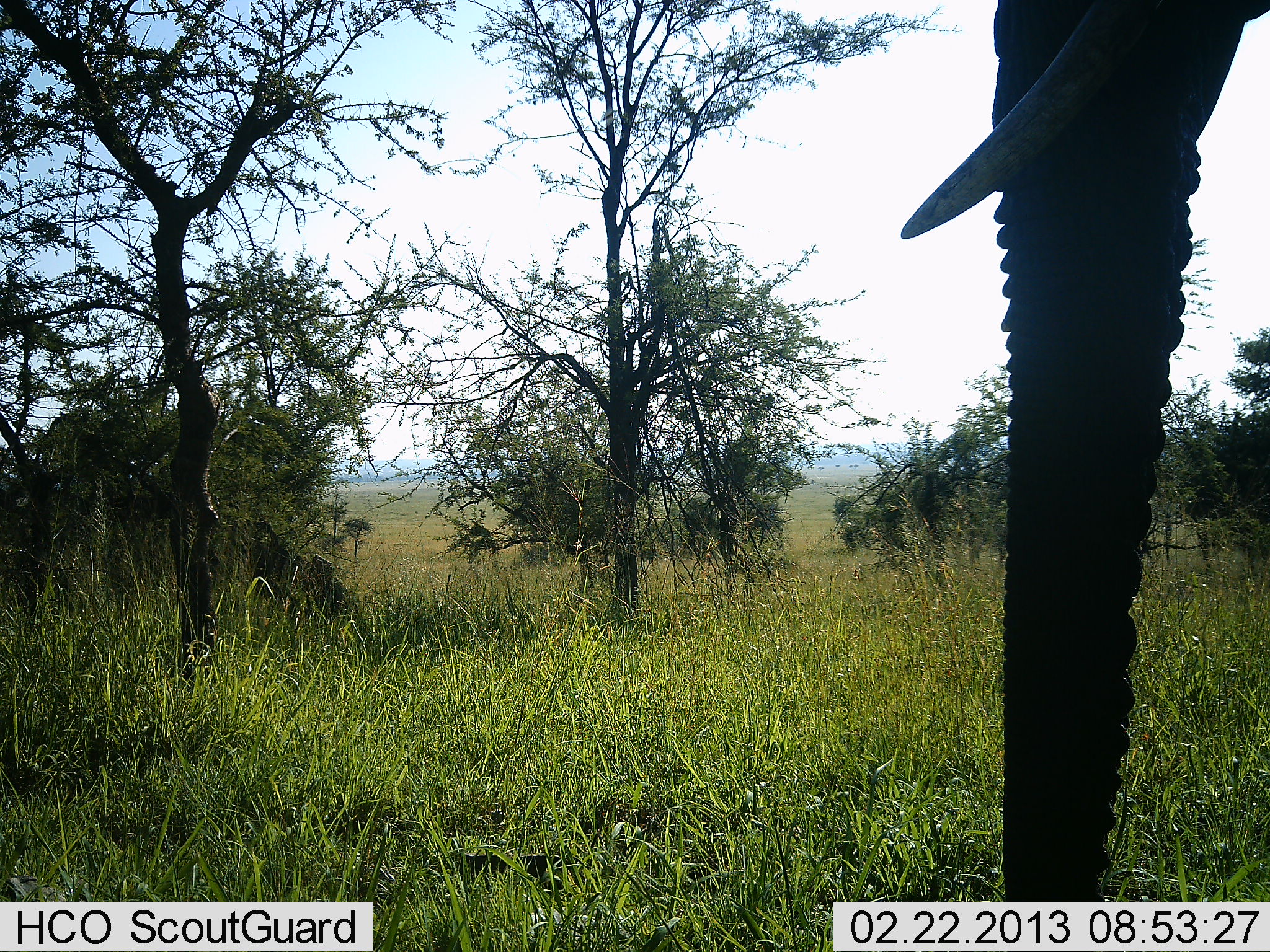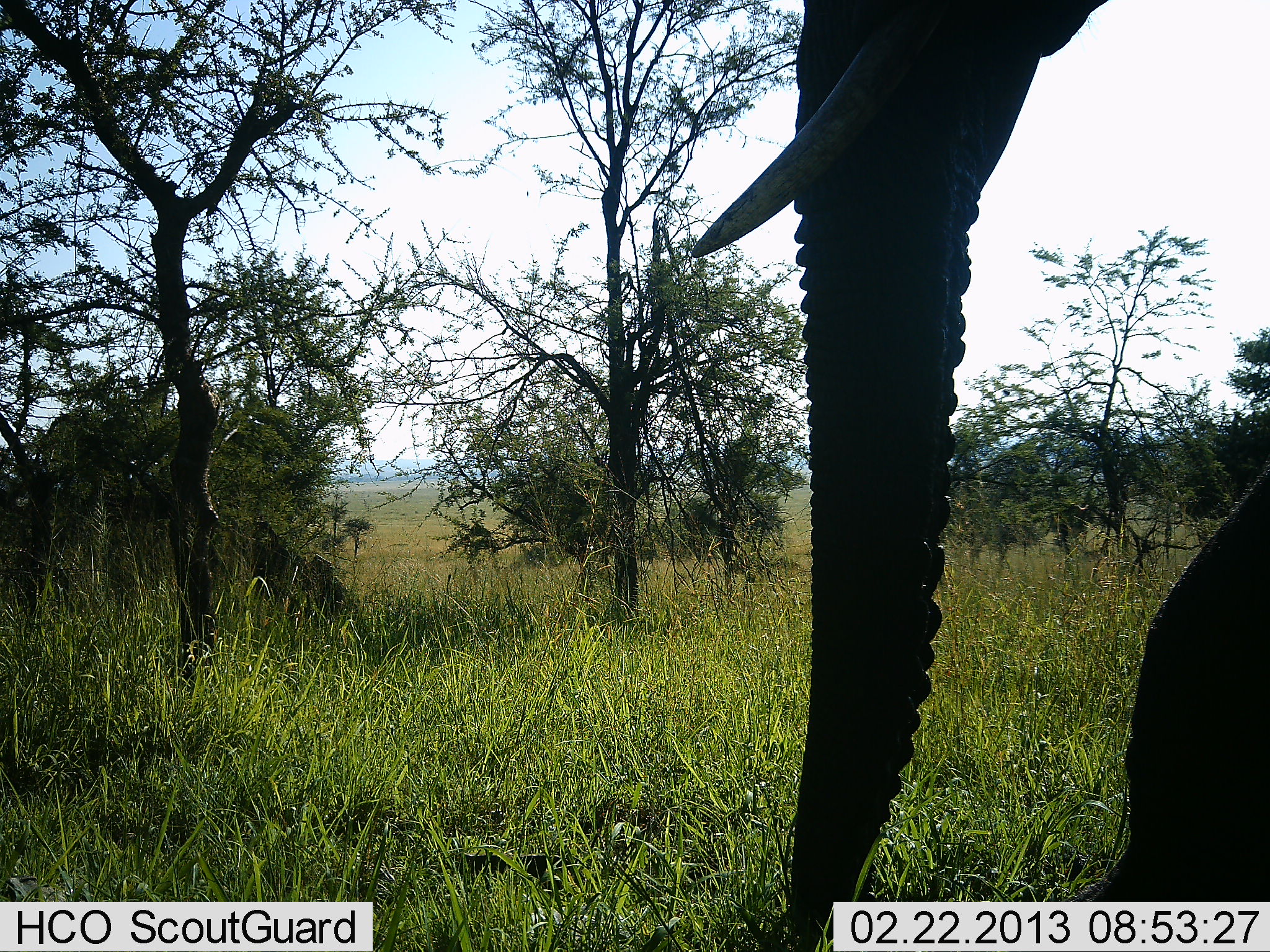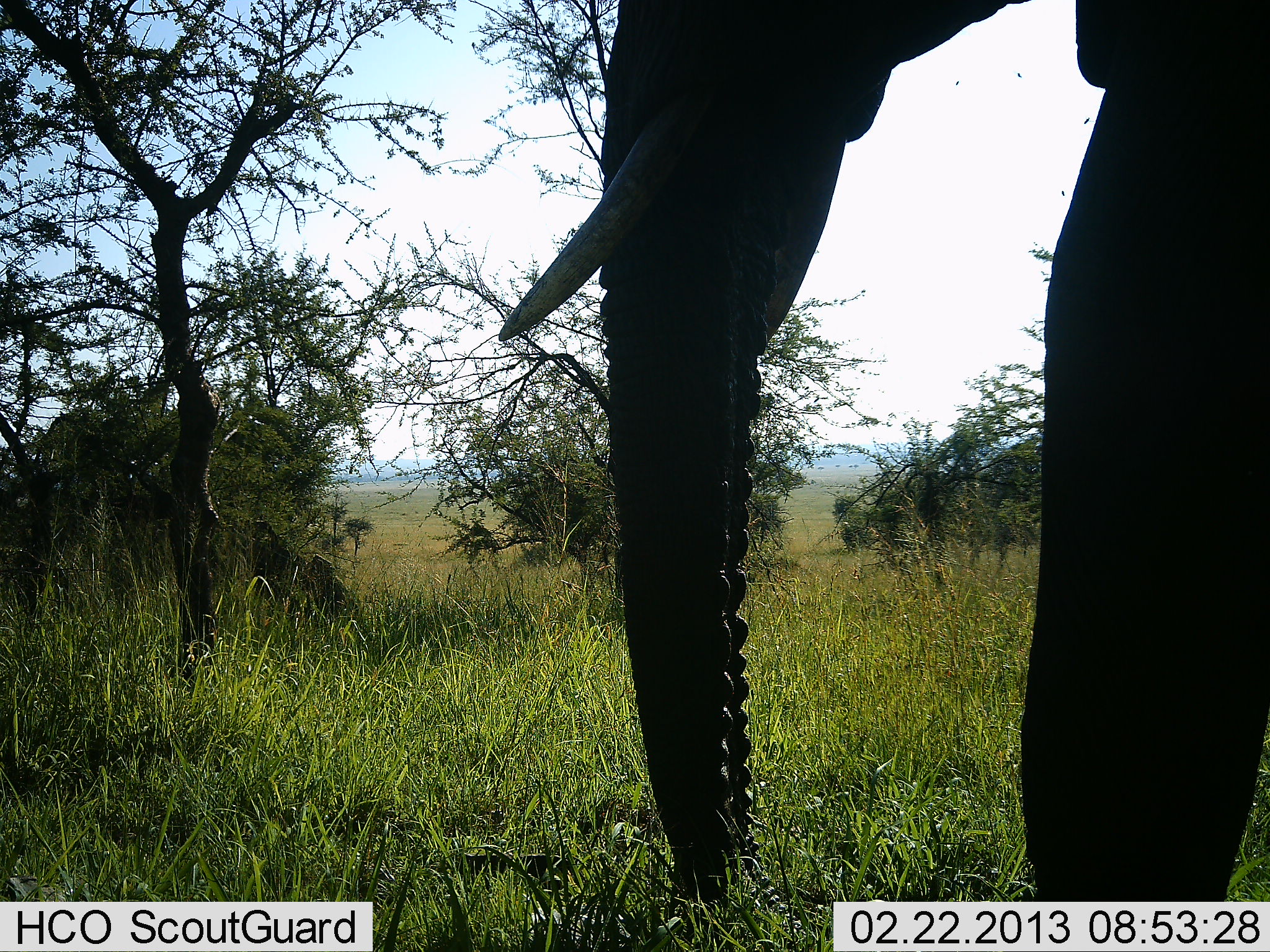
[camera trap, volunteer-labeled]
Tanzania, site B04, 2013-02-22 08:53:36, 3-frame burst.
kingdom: Animalia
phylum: Chordata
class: Mammalia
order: Proboscidea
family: Elephantidae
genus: Loxodonta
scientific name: Loxodonta africana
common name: african bush elephant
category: elephant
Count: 1.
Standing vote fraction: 96%.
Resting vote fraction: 0%.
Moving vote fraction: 4%.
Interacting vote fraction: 0%.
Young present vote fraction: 0%.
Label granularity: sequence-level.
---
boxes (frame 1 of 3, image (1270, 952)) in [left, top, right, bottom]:
animal: [899, 0, 1270, 902]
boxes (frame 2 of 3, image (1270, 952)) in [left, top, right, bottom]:
animal: [686, 0, 1270, 952]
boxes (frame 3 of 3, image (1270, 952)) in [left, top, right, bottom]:
animal: [497, 0, 1270, 952]